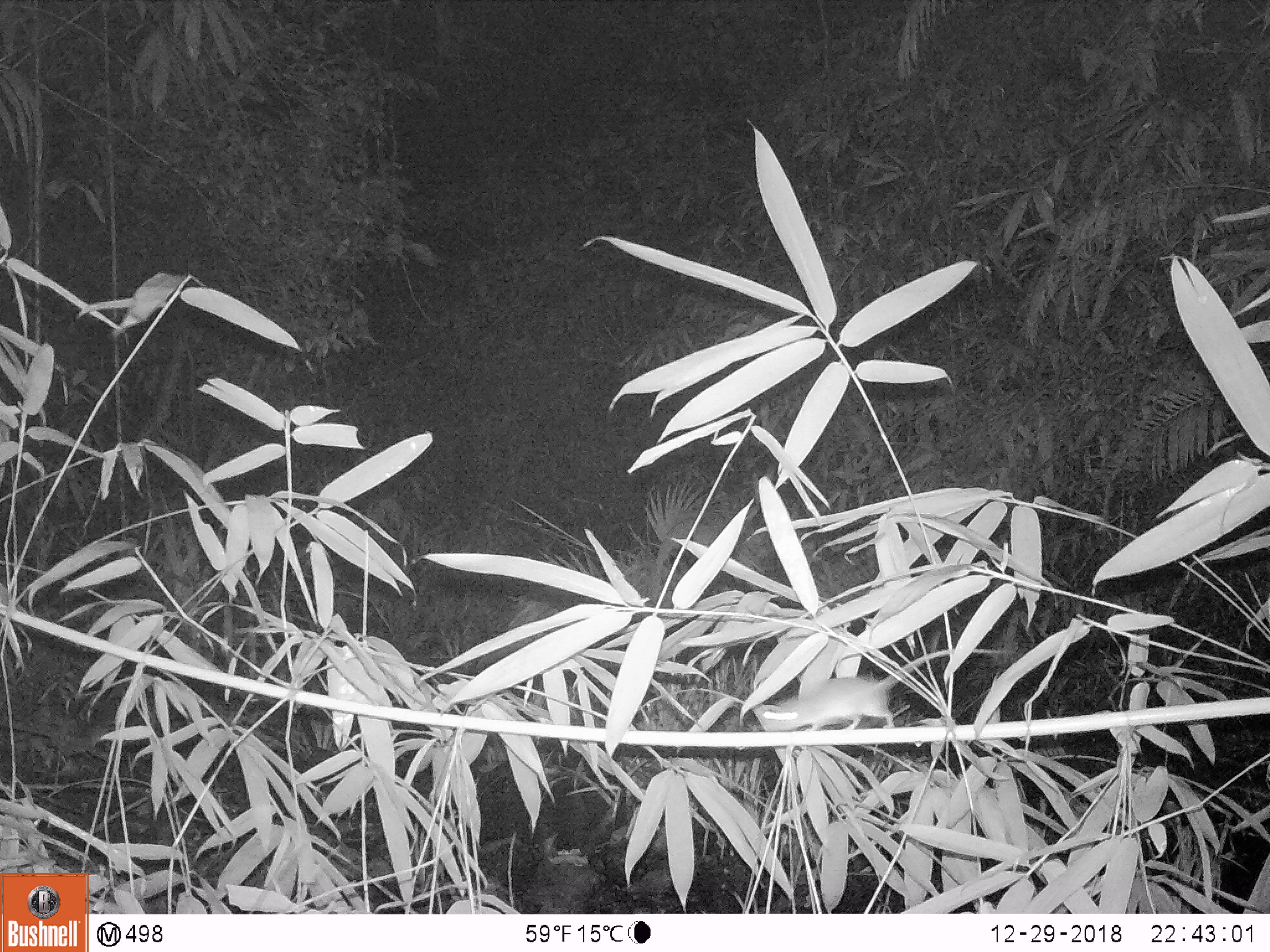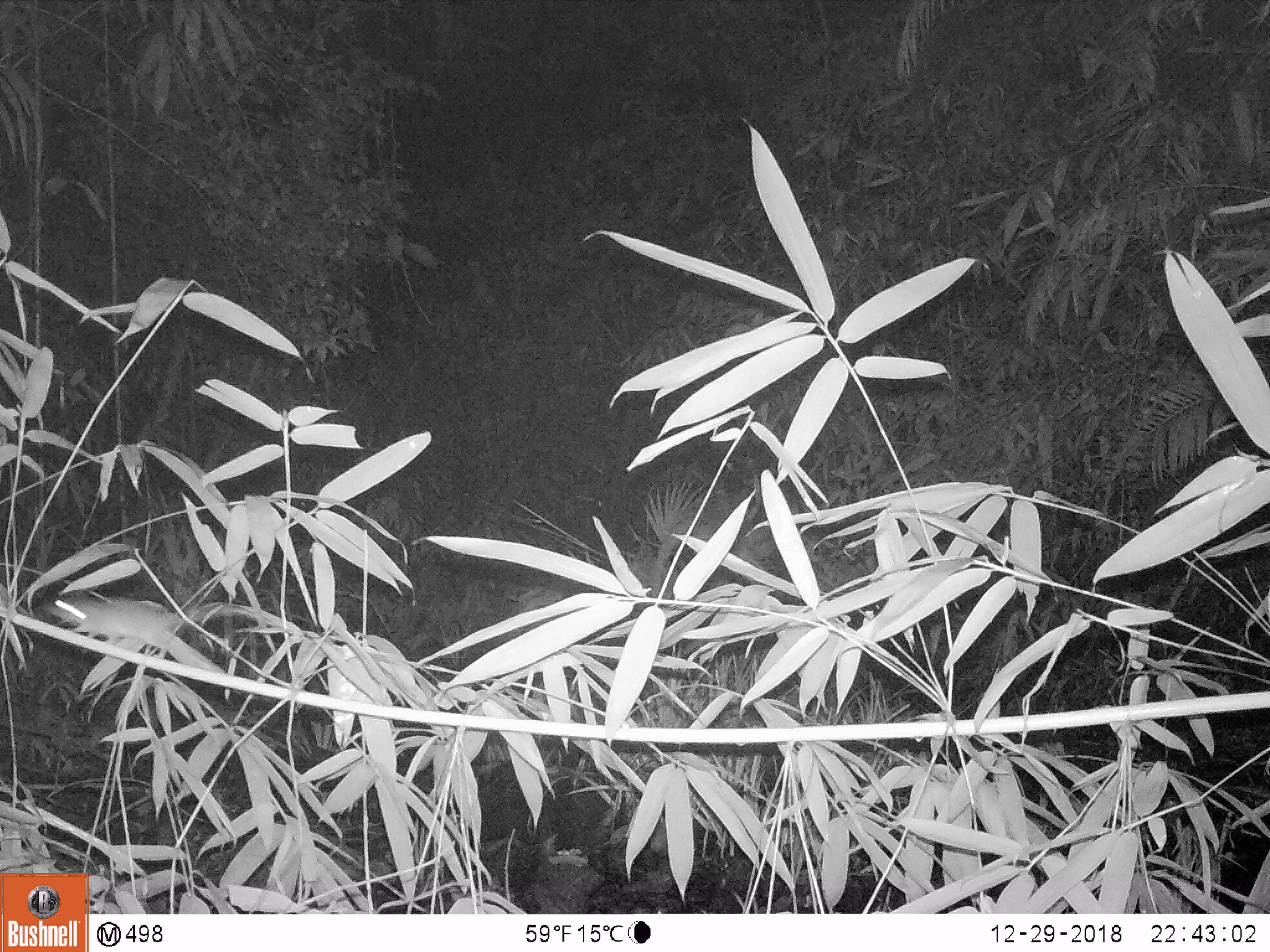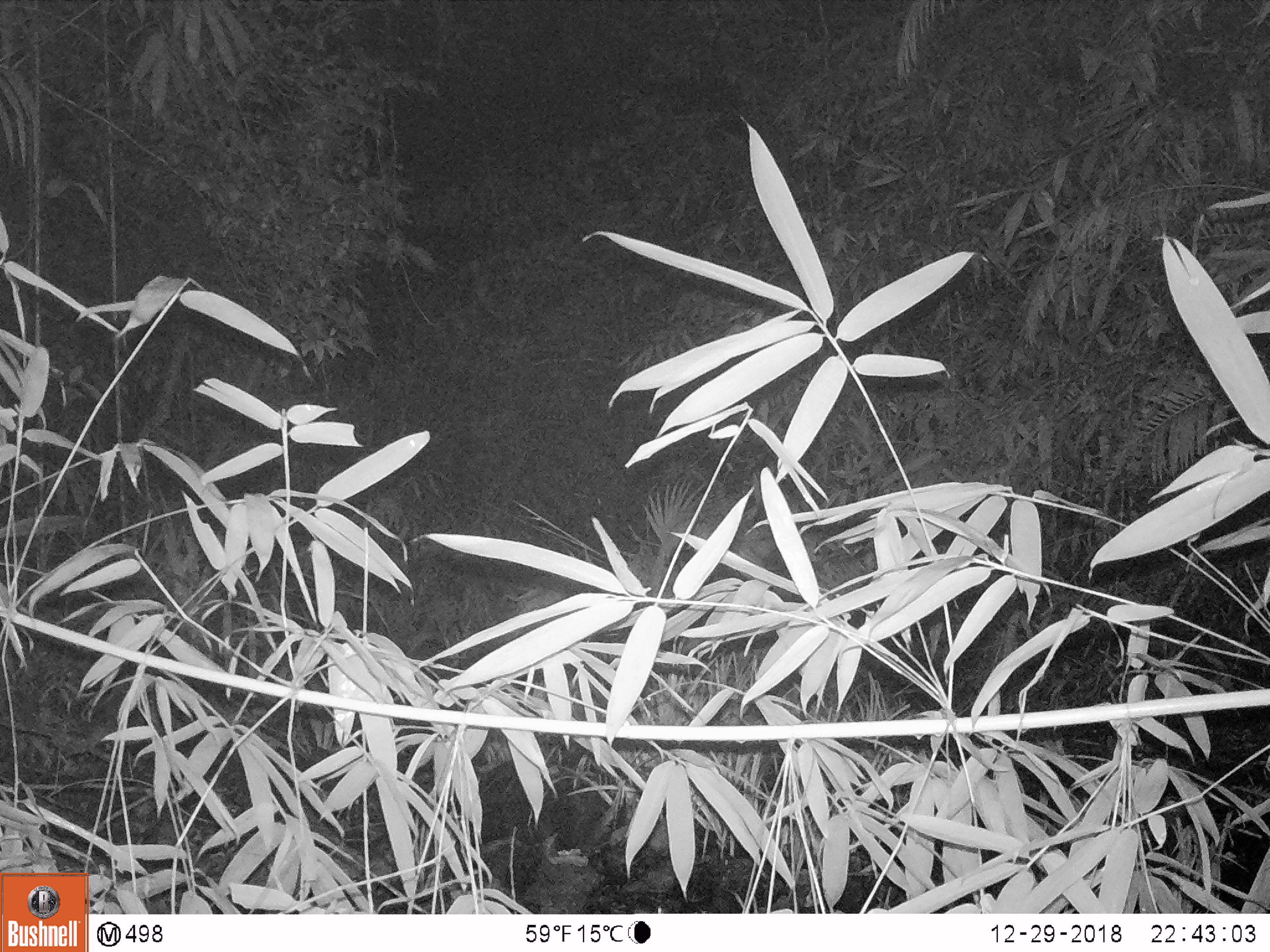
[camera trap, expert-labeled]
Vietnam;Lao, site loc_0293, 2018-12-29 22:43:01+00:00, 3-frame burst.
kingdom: Animalia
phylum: Chordata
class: Mammalia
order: Rodentia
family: Muridae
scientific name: Muridae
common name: old-world mice and rats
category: unidentified murid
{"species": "unidentified murid (old-world mice and rats) (Muridae)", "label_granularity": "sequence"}